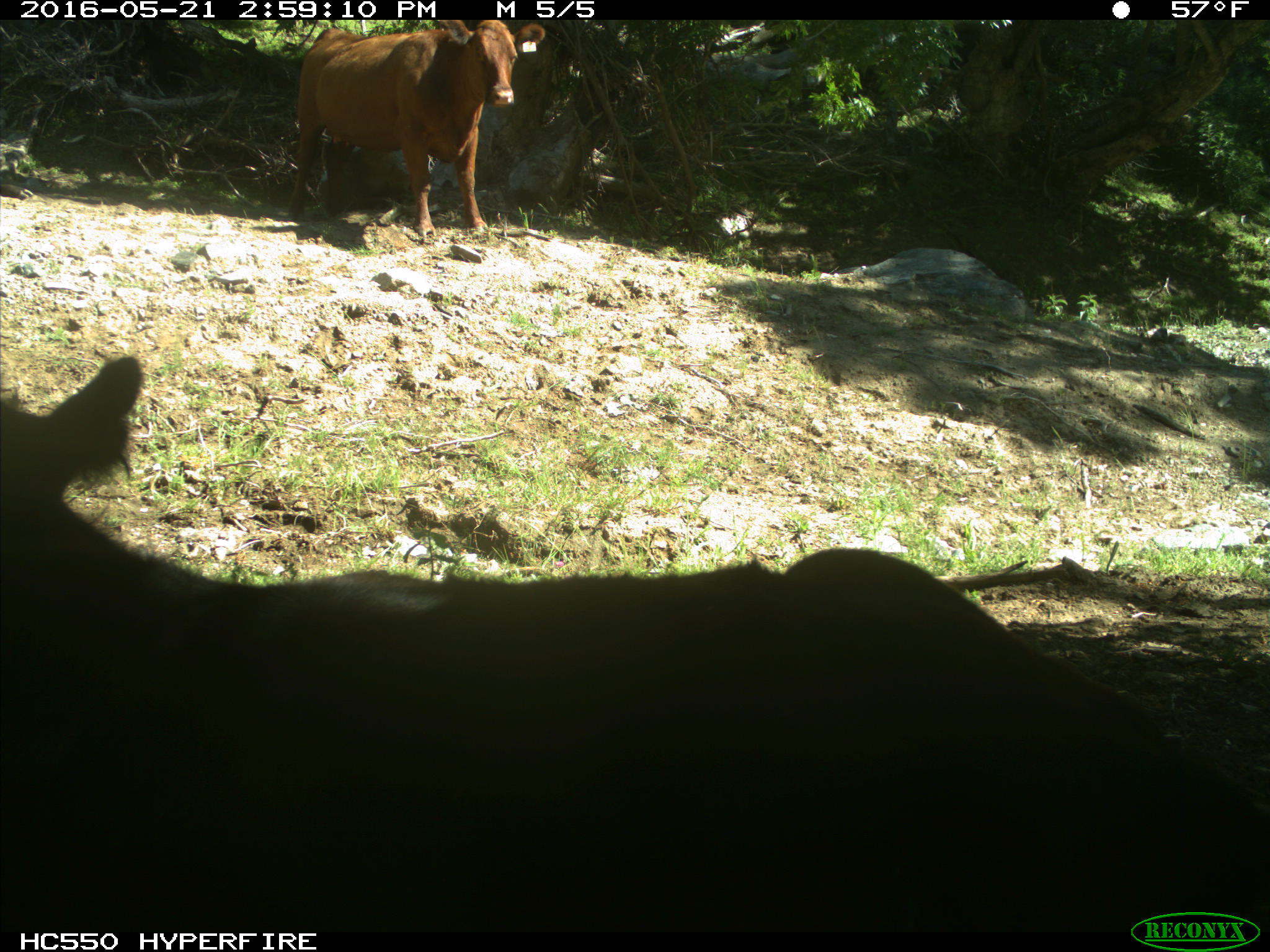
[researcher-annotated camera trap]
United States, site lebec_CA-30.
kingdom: Animalia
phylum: Chordata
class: Mammalia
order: Artiodactyla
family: Bovidae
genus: Bos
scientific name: Bos taurus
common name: domestic cow